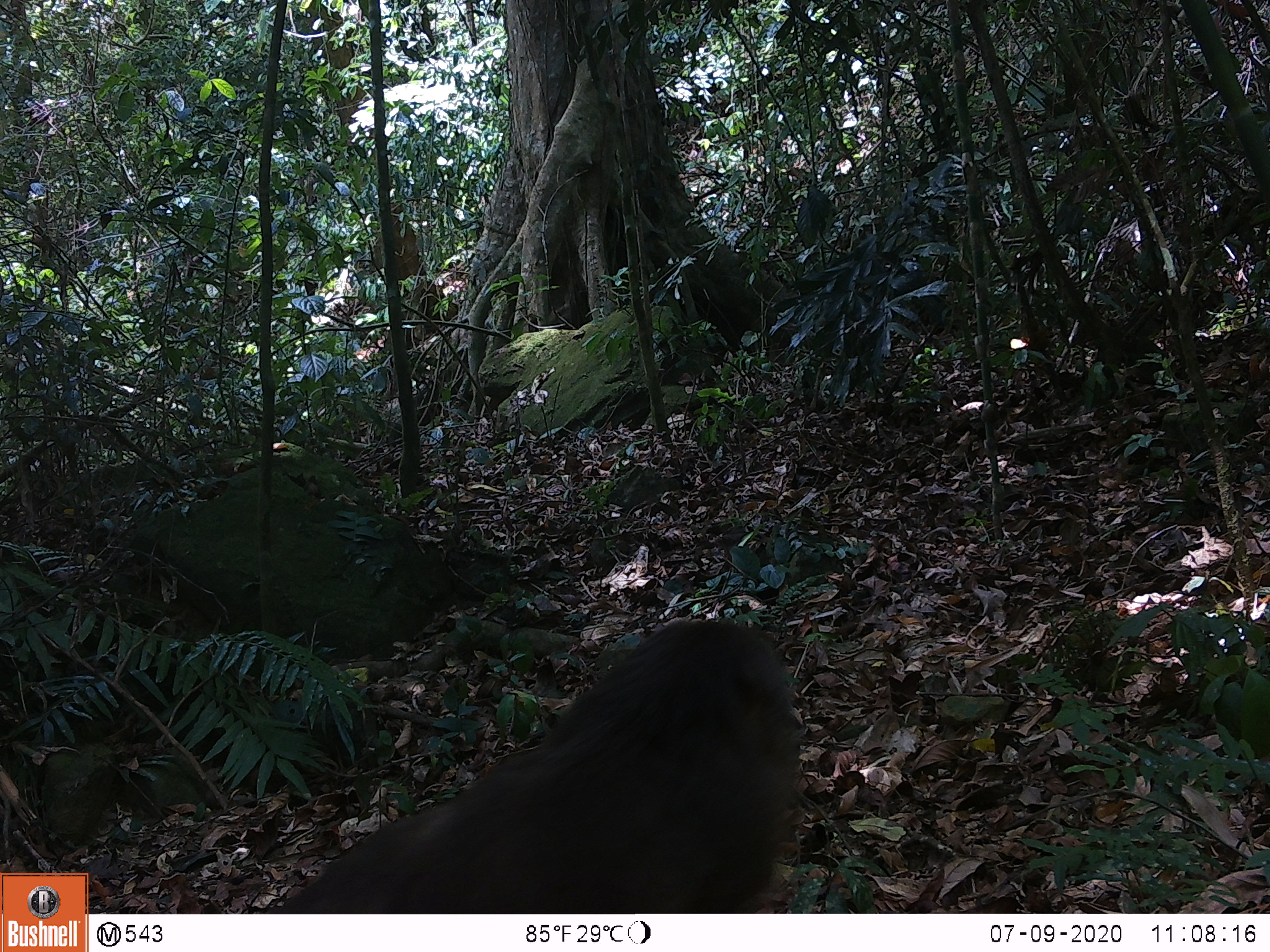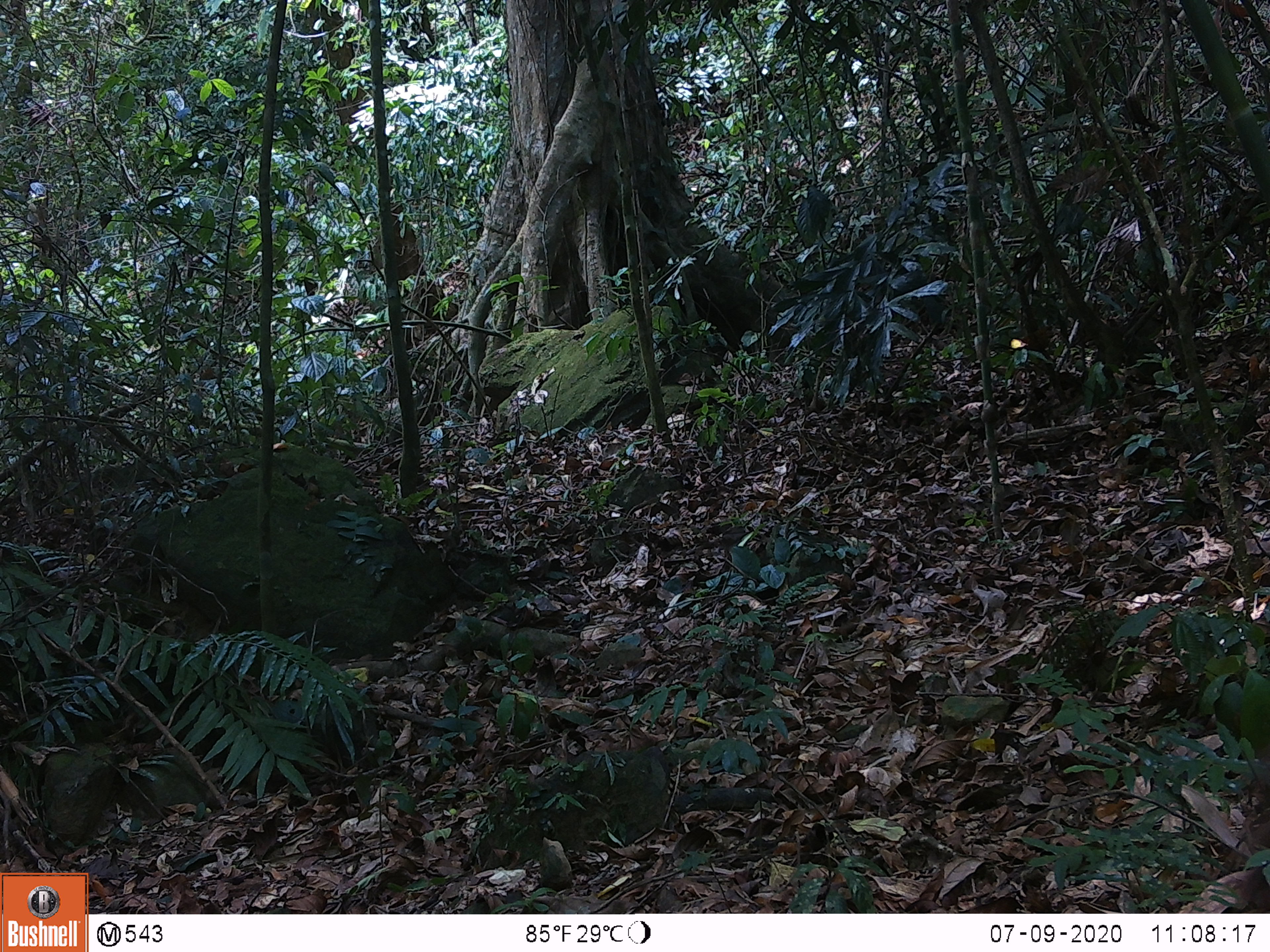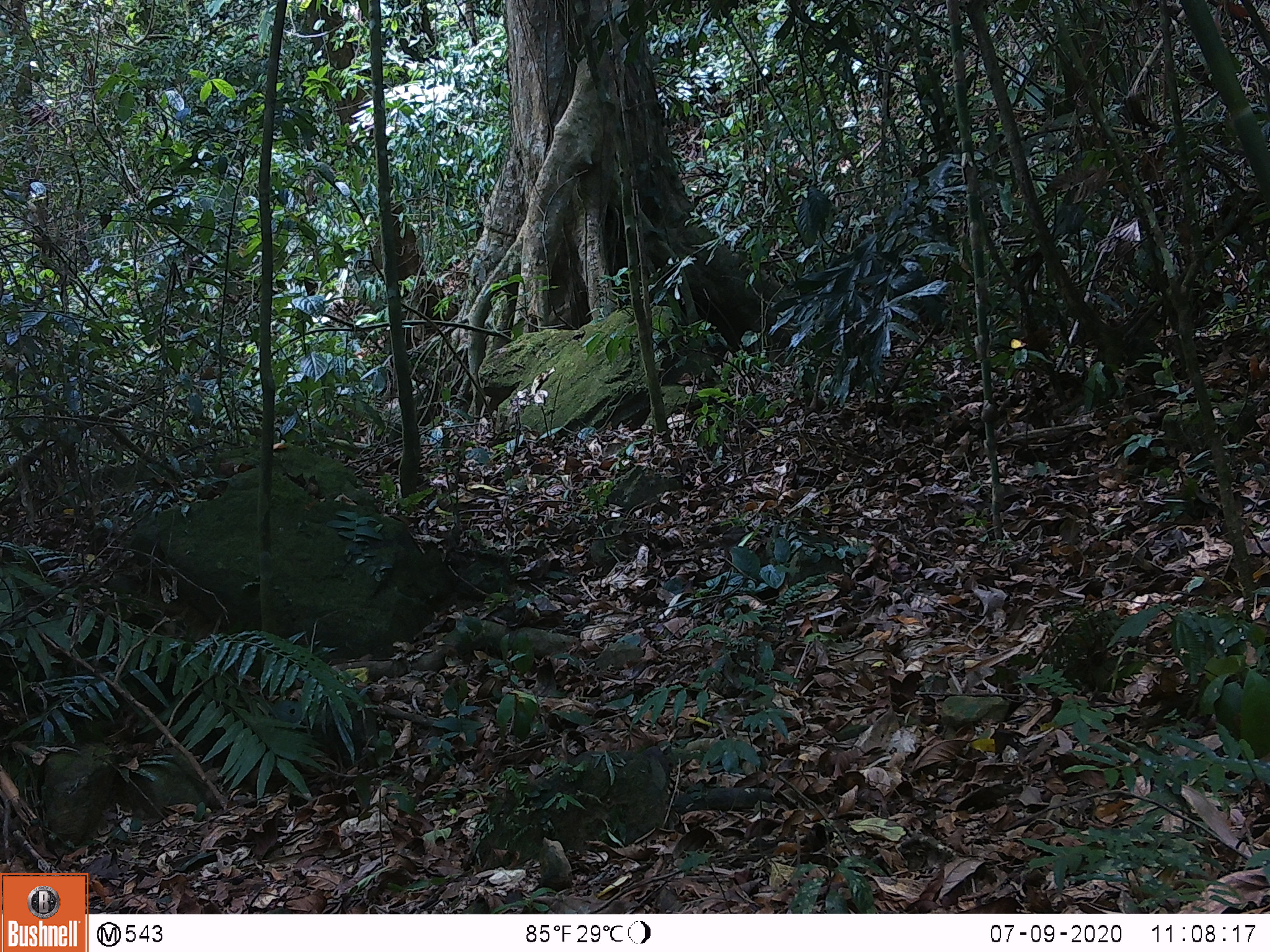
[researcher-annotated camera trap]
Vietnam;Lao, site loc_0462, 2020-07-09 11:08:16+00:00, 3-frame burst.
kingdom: Animalia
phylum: Chordata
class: Mammalia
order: Primates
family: Cercopithecidae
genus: Macaca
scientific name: Macaca arctoides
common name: stump-tailed macaque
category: stump tailed macaque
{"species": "stump tailed macaque (stump-tailed macaque) (Macaca arctoides)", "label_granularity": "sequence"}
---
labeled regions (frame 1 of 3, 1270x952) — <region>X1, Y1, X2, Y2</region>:
stump tailed macaque: <region>242, 615, 804, 912</region>